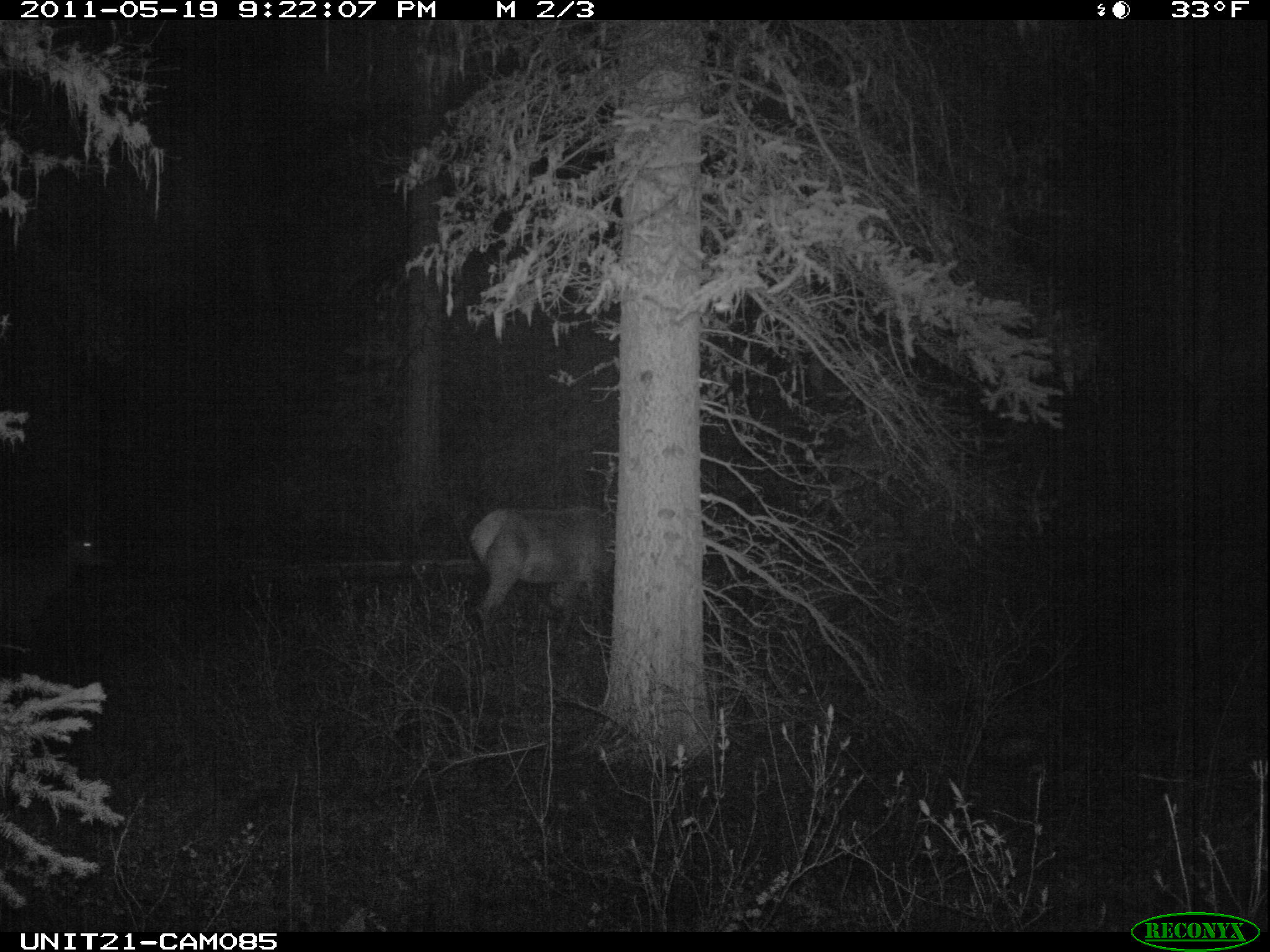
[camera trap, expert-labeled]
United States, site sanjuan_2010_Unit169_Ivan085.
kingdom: Animalia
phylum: Chordata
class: Mammalia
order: Artiodactyla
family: Cervidae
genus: Cervus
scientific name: Cervus elaphus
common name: red deer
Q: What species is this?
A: Cervus elaphus (red deer).